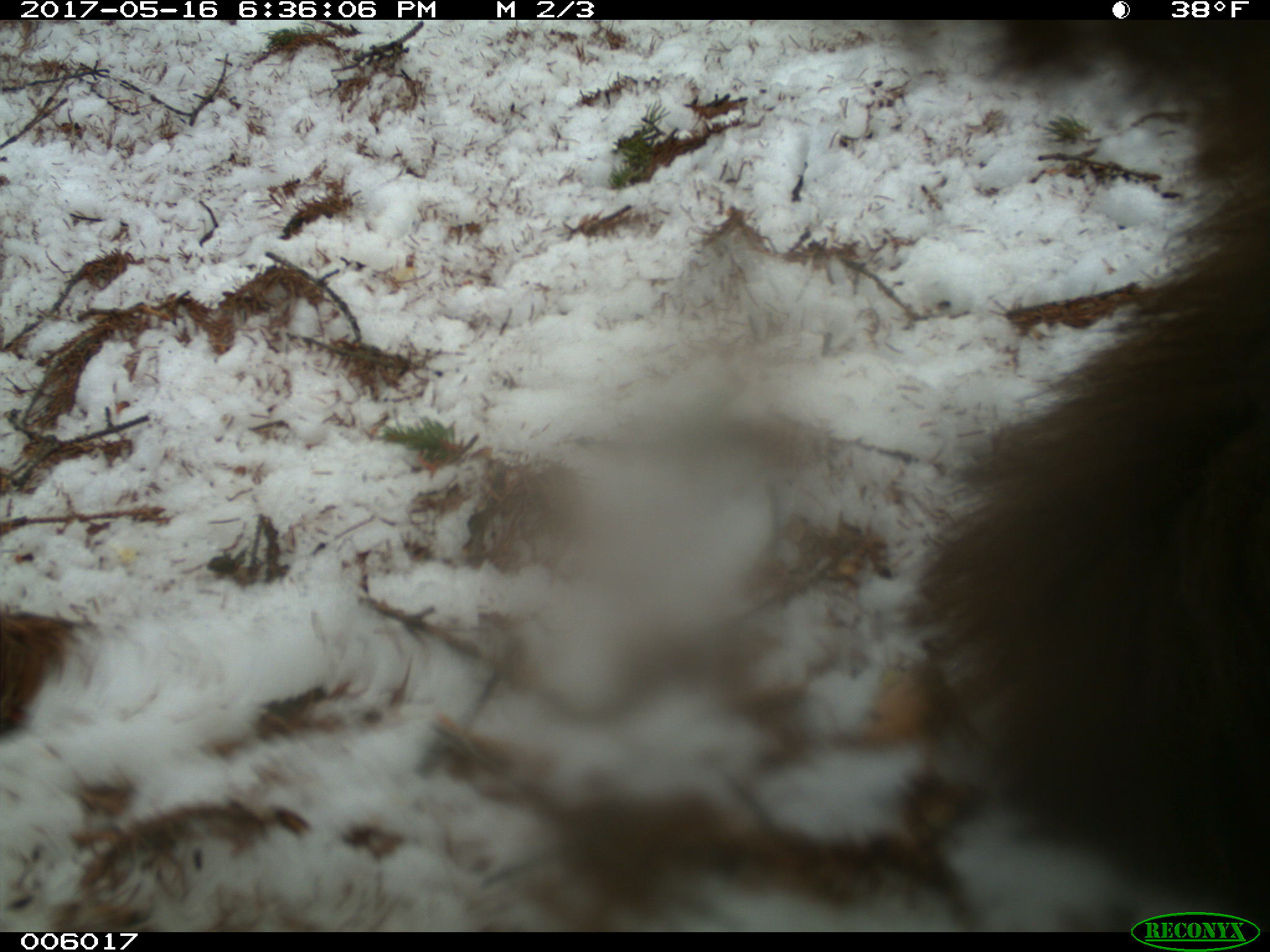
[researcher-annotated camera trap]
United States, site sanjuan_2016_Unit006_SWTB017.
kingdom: Animalia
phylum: Chordata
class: Mammalia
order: Carnivora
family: Ursidae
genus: Ursus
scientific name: Ursus americanus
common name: american black bear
Ursus americanus (american black bear).